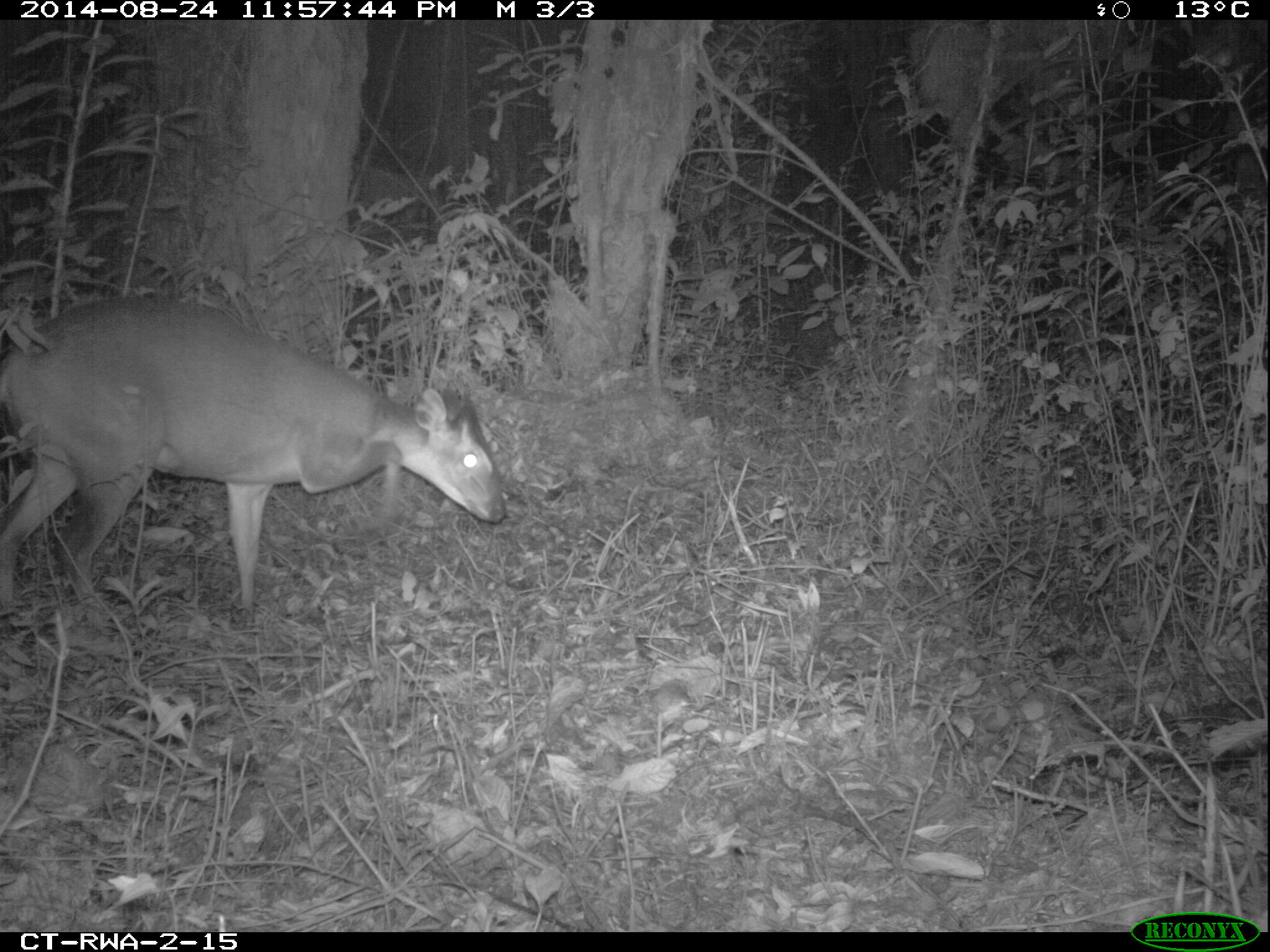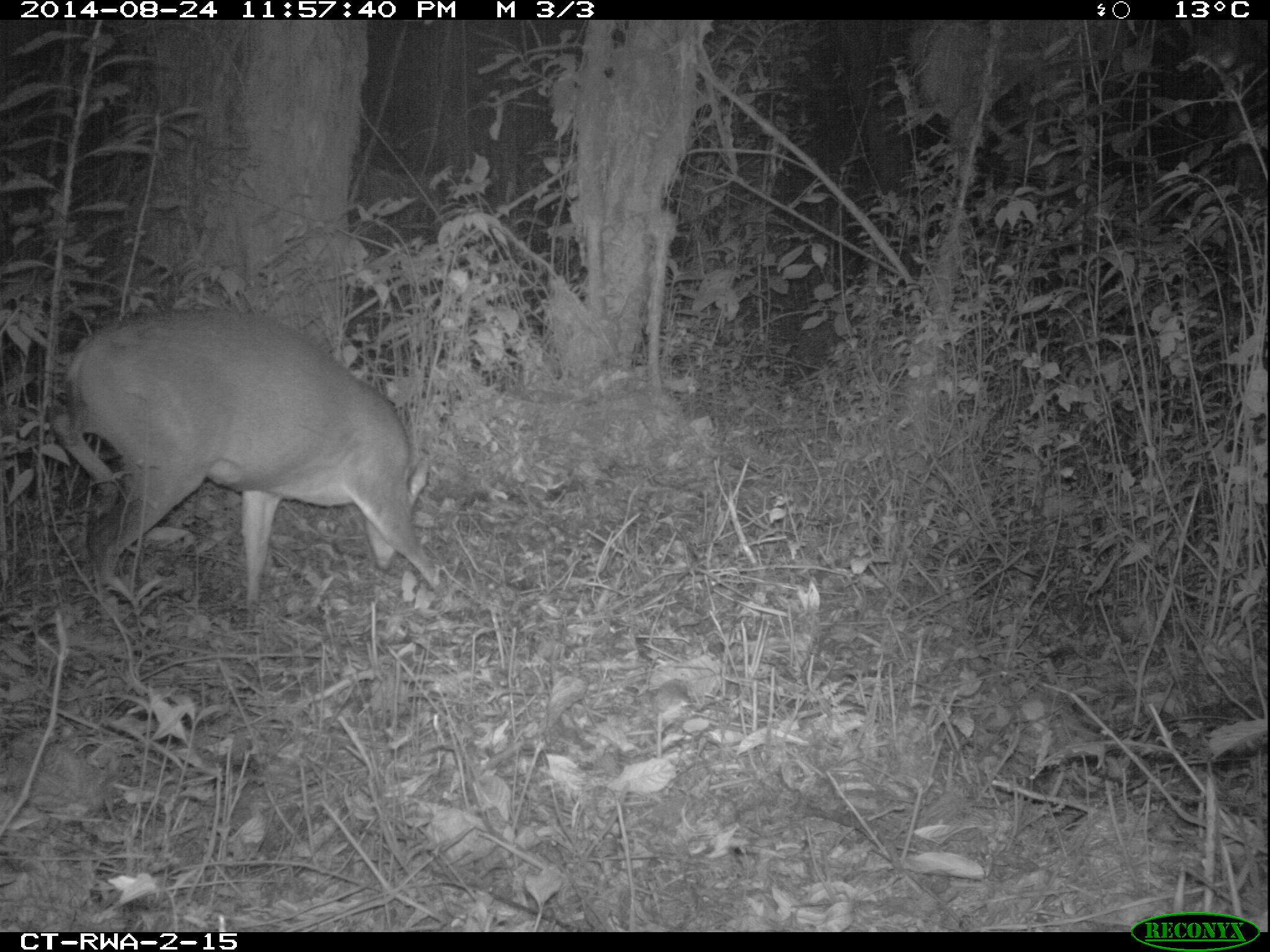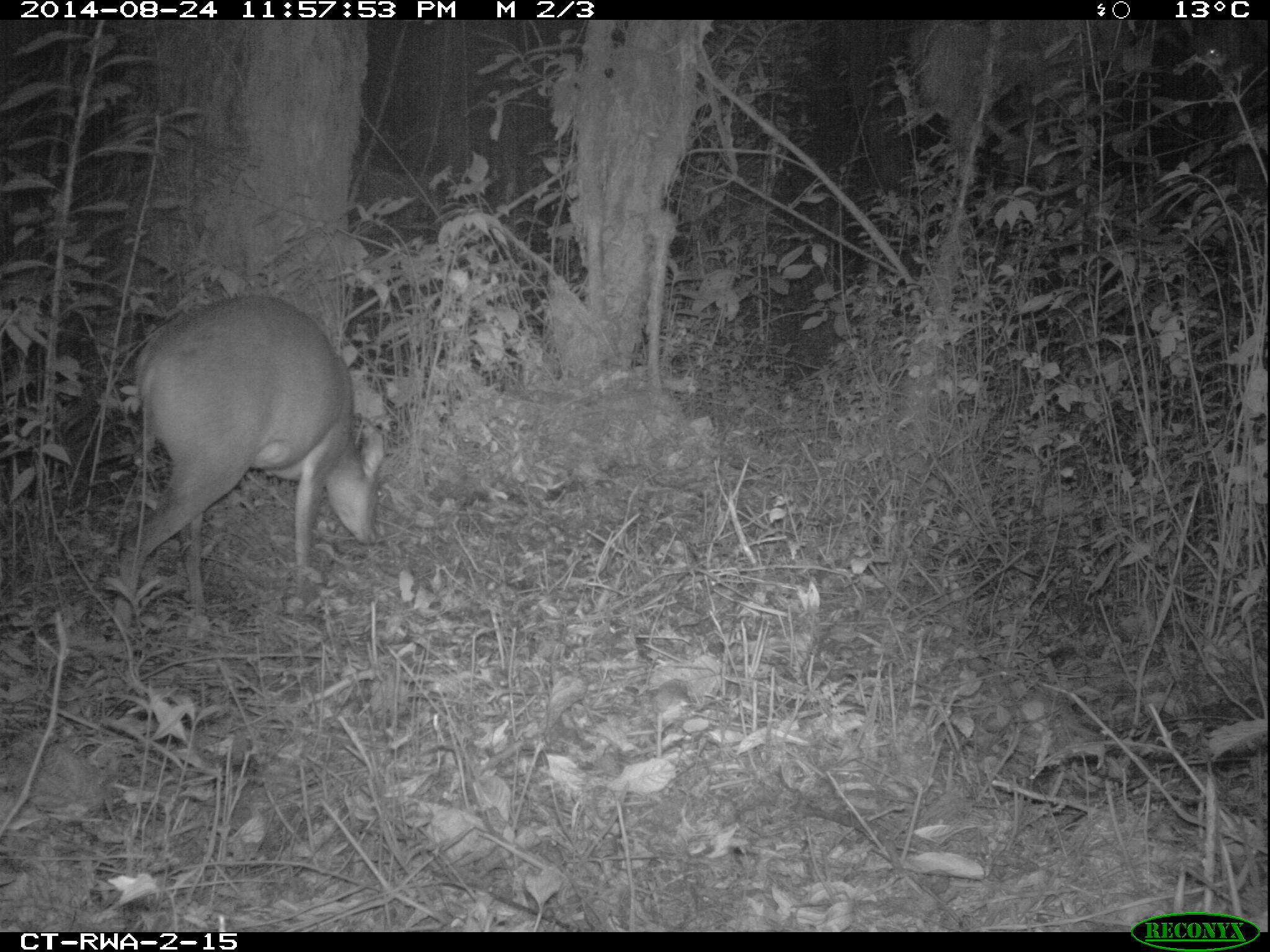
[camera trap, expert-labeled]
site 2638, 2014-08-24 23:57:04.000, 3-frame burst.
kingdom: Animalia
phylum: Chordata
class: Mammalia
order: Artiodactyla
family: Bovidae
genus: Cephalophus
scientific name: Cephalophus nigrifrons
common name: black-fronted duiker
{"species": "Cephalophus nigrifrons (black-fronted duiker)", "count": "1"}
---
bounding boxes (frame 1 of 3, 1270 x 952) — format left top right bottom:
cephalophus nigrifrons: 0 286 511 626